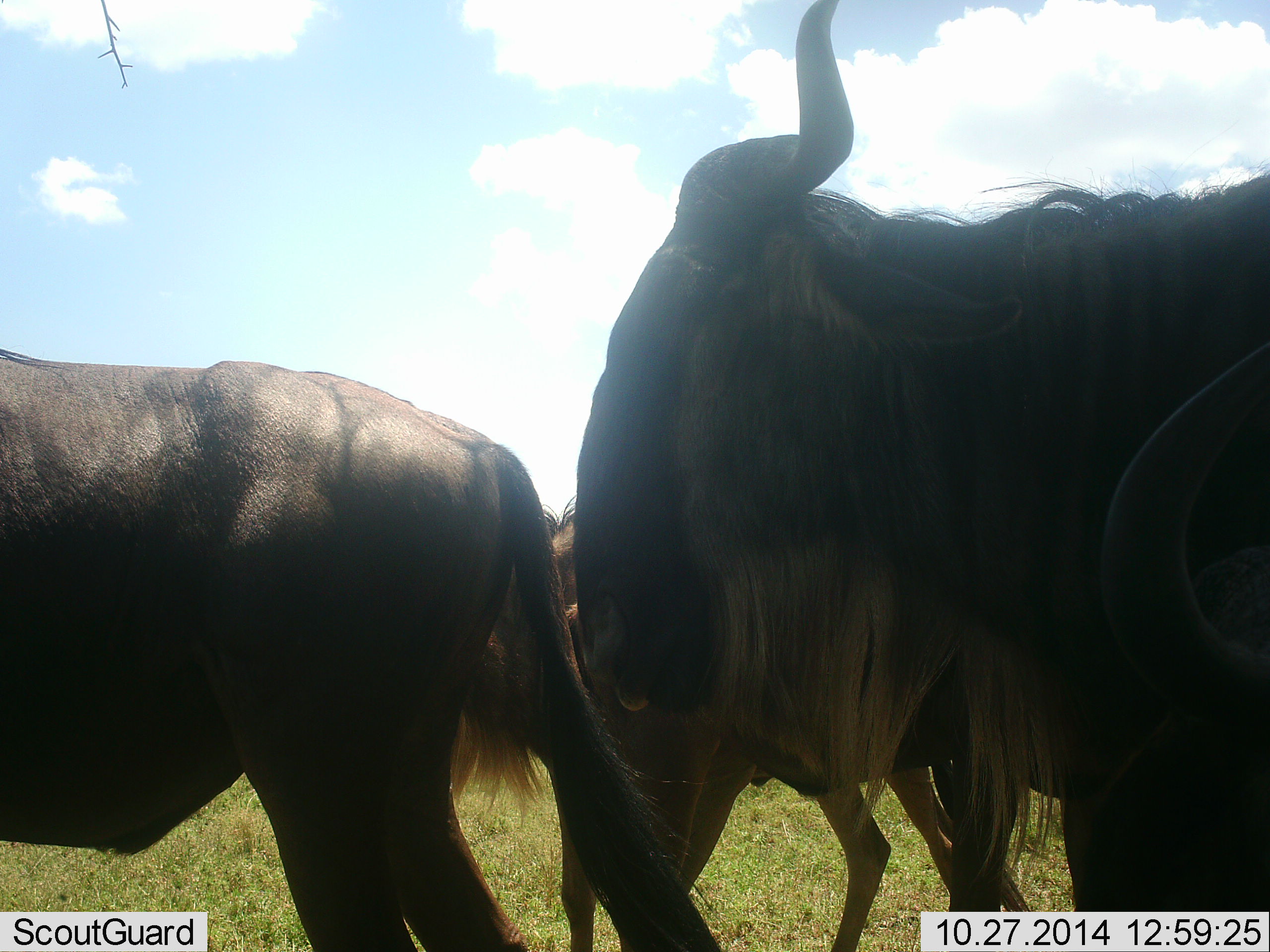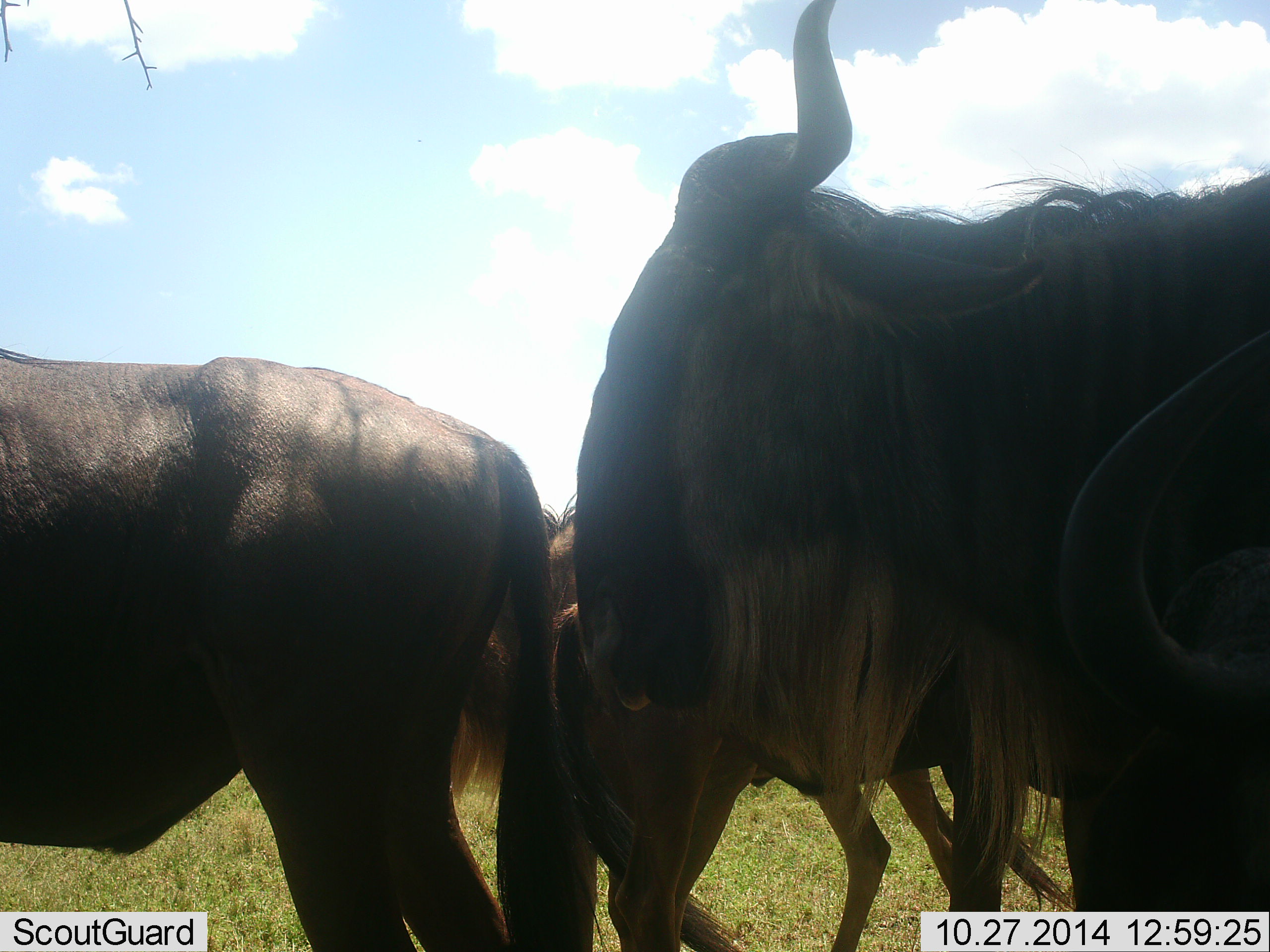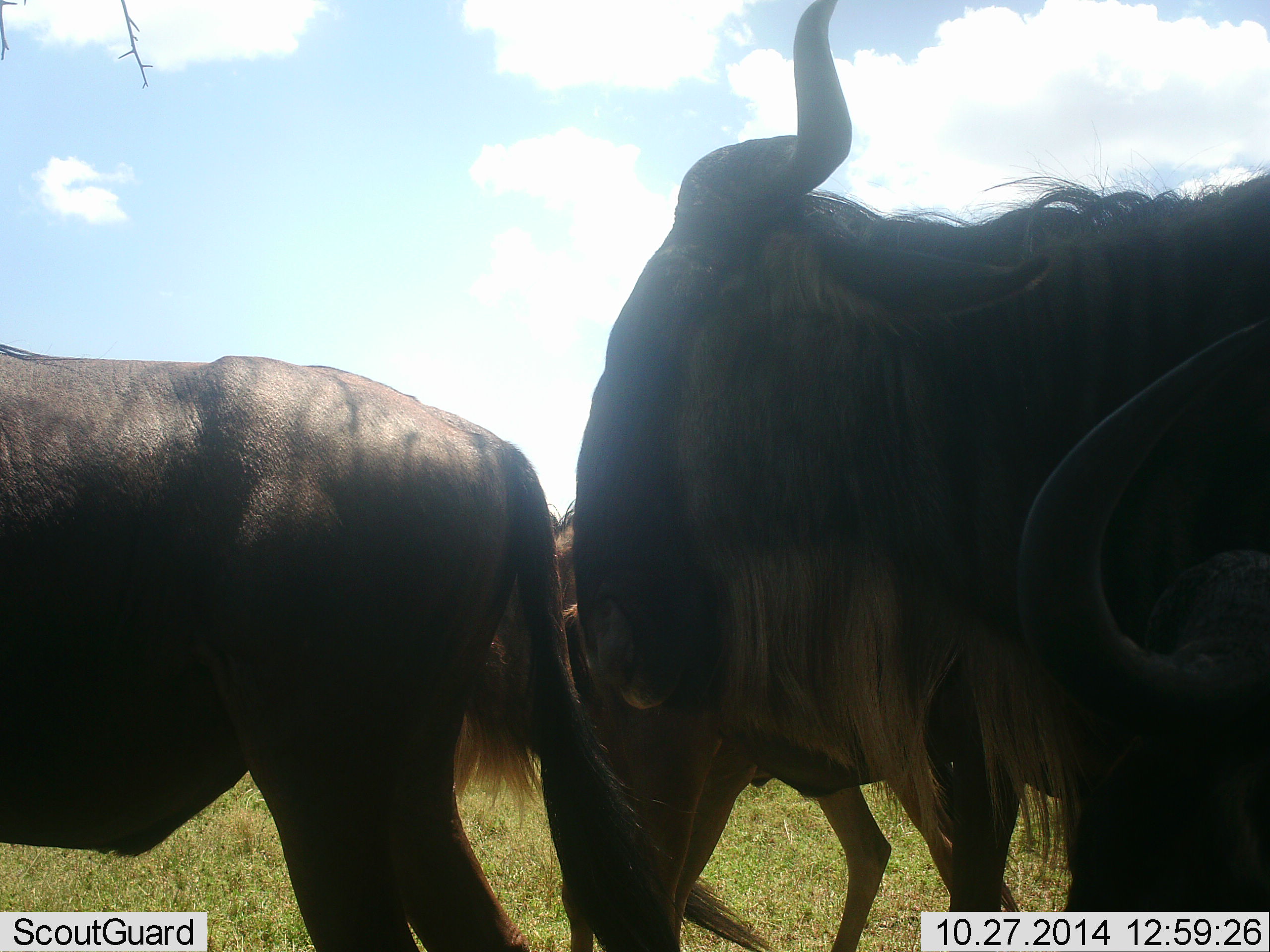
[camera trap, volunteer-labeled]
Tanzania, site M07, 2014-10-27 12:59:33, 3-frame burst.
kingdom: Animalia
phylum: Chordata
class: Mammalia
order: Artiodactyla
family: Bovidae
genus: Connochaetes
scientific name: Connochaetes taurinus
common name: blue wildebeest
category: wildebeest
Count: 4.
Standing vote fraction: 70%.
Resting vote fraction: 10%.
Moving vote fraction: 30%.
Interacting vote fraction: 0%.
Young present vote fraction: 10%.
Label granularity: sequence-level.